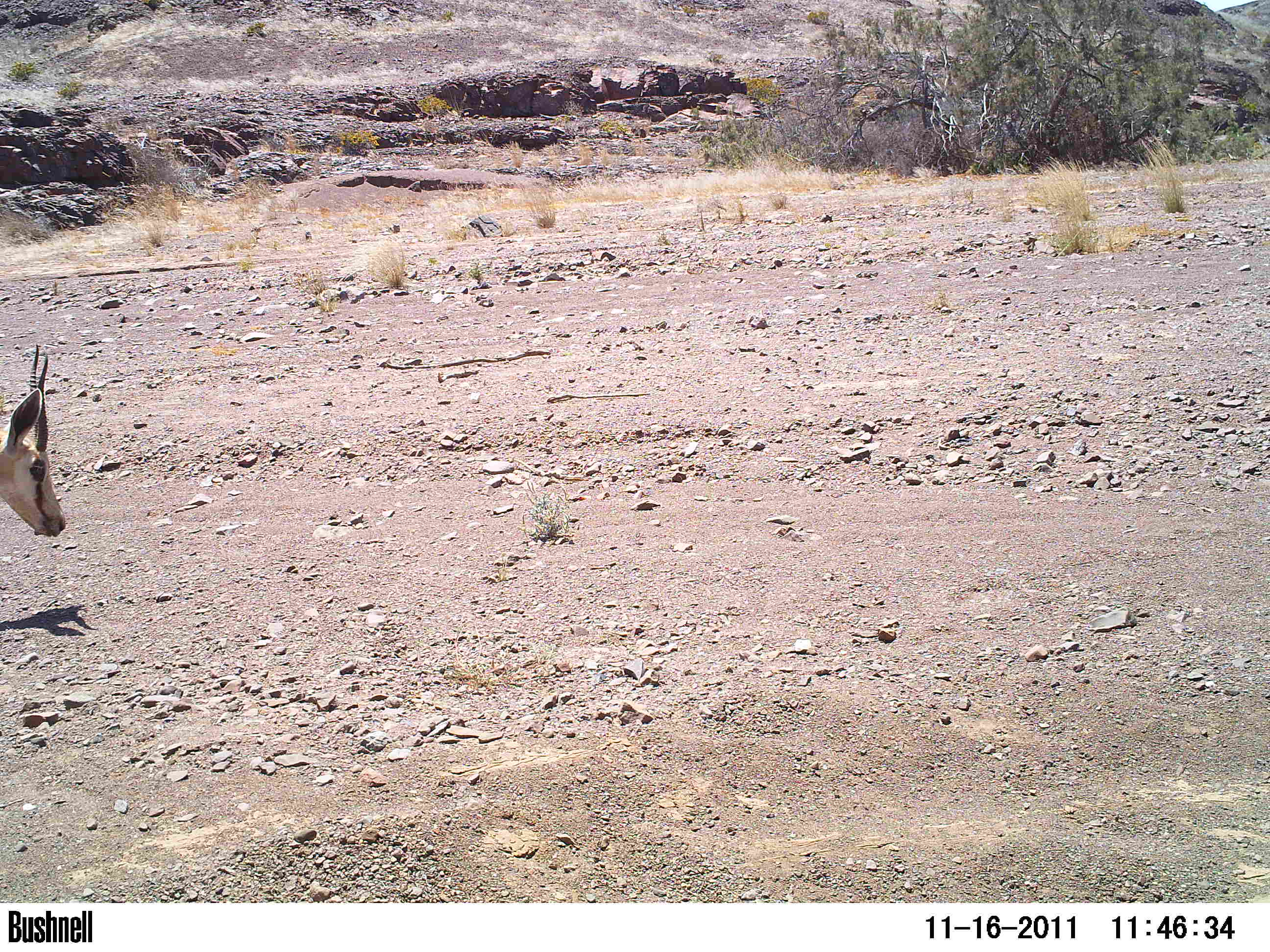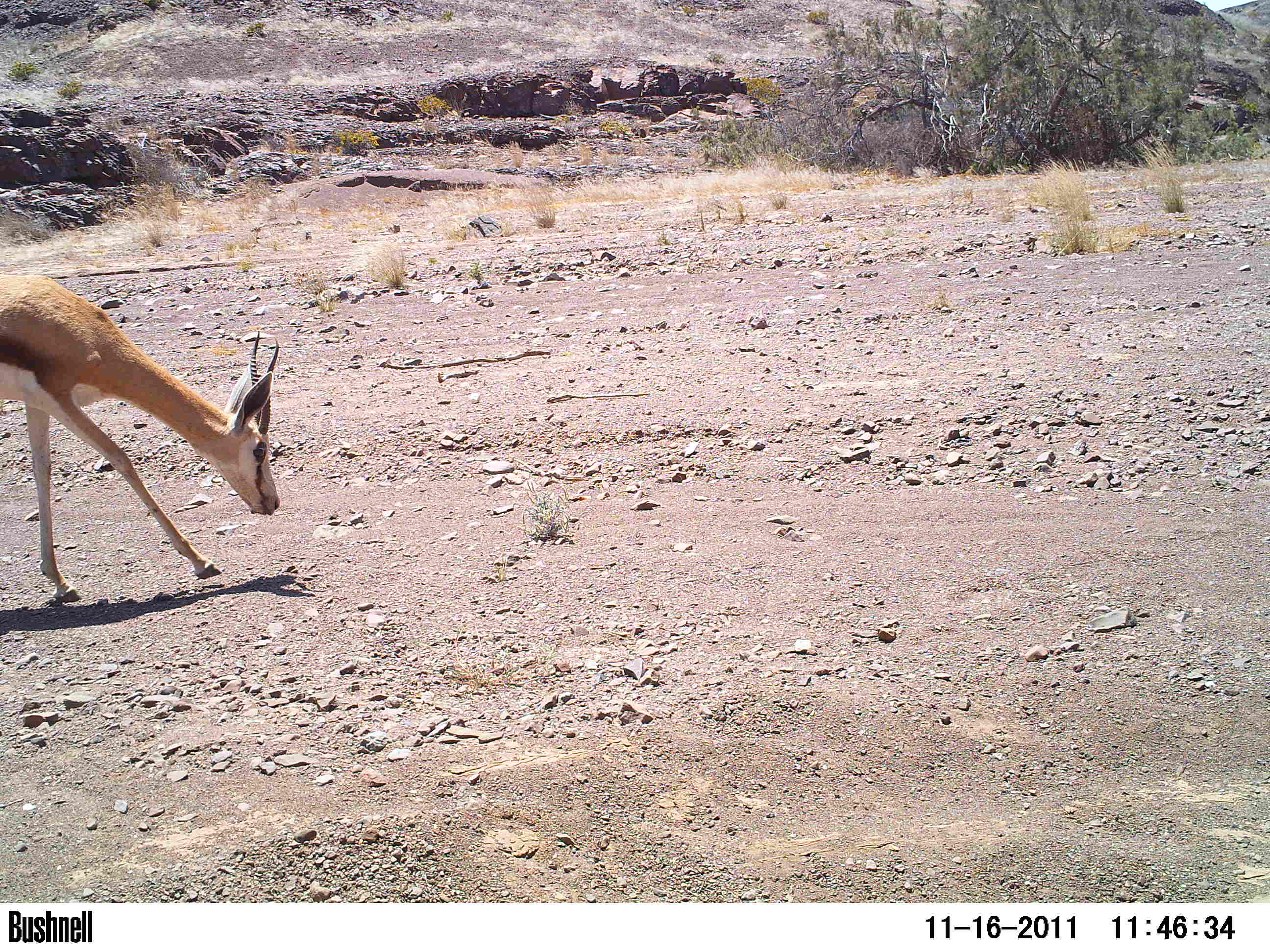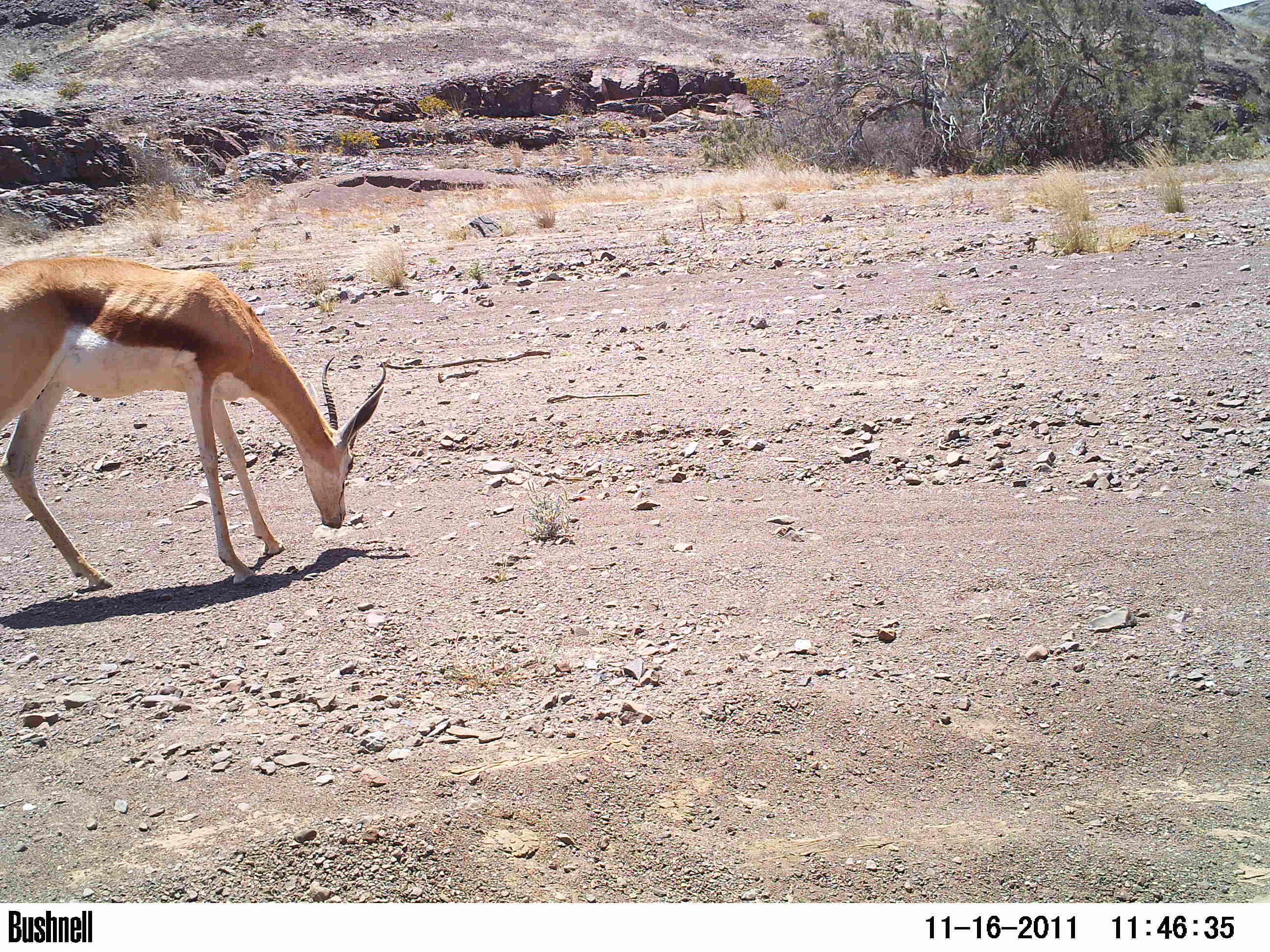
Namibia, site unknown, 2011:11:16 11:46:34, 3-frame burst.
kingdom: Animalia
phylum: Chordata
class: Mammalia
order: Artiodactyla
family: Bovidae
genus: Antidorcas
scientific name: Antidorcas marsupialis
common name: springbok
Antidorcas marsupialis (springbok).